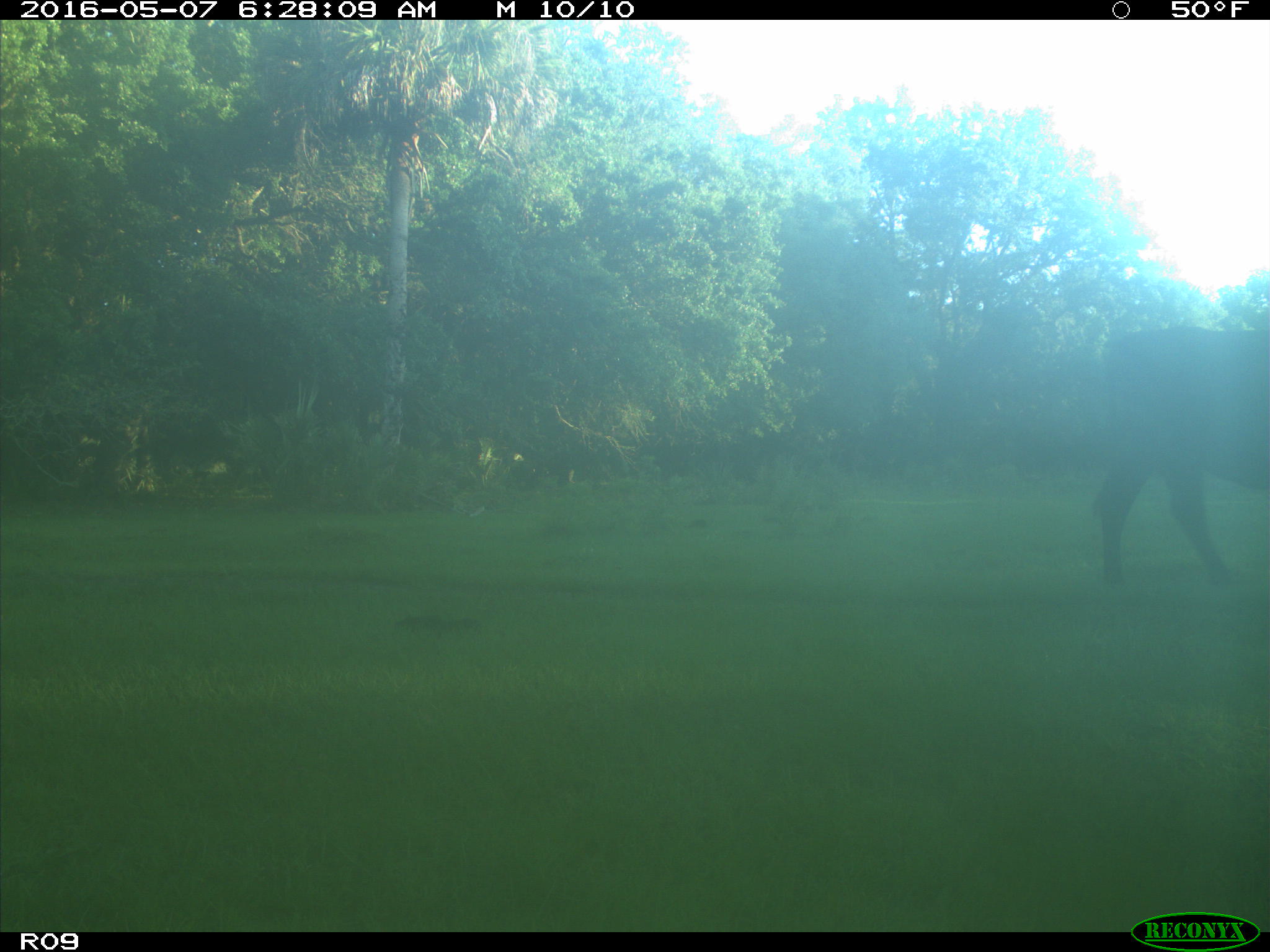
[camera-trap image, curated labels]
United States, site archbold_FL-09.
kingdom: Animalia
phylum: Chordata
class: Mammalia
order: Artiodactyla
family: Bovidae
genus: Bos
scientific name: Bos taurus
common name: domestic cow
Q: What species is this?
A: Bos taurus (domestic cow).